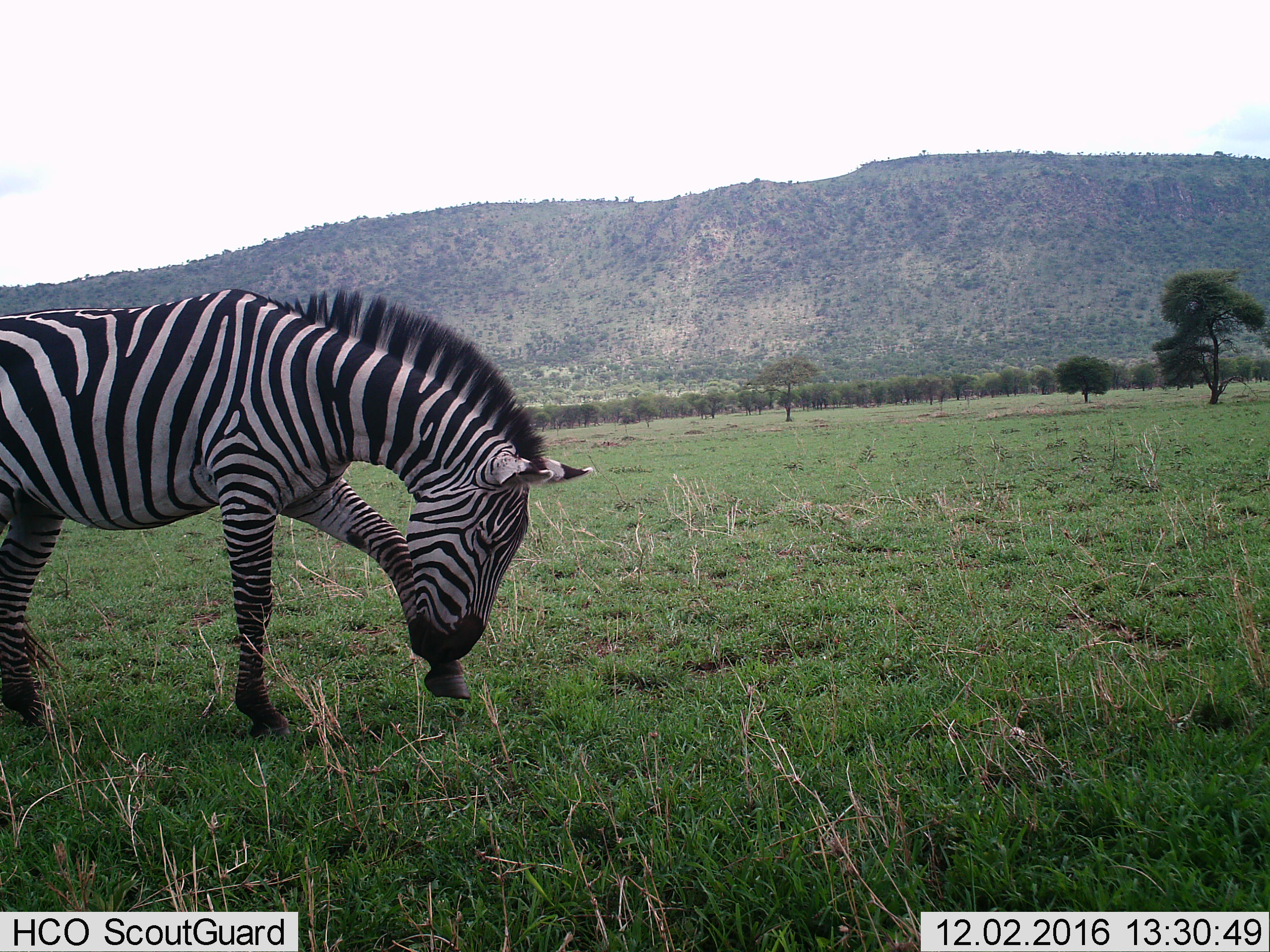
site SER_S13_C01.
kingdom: Animalia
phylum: Chordata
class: Mammalia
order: Perissodactyla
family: Equidae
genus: Equus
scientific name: Equus quagga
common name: plains zebra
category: zebraplains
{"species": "zebraplains (plains zebra) (Equus quagga)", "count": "1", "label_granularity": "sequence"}